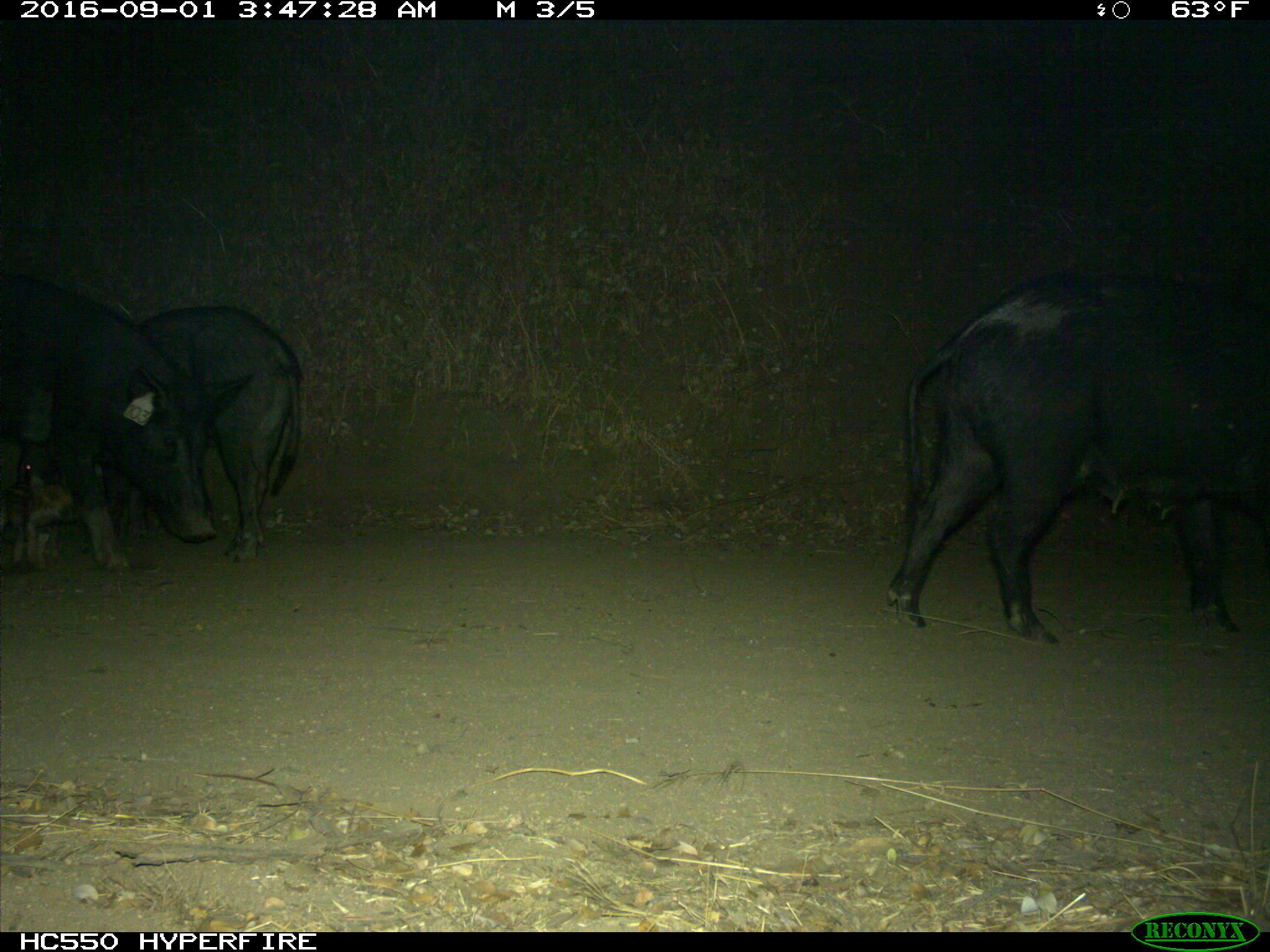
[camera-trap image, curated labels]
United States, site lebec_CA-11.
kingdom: Animalia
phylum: Chordata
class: Mammalia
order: Artiodactyla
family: Suidae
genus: Sus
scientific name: Sus scrofa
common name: wild boar